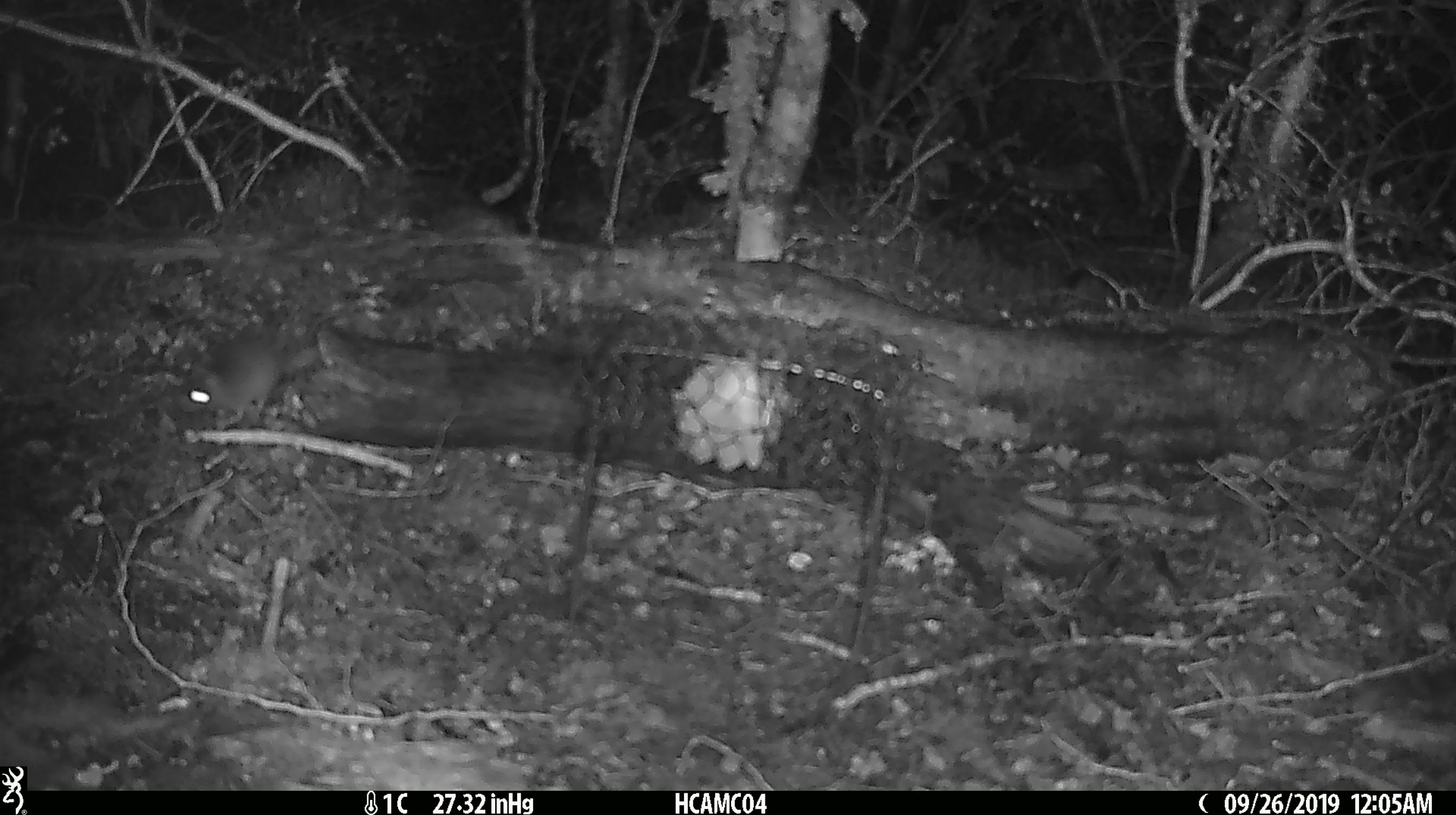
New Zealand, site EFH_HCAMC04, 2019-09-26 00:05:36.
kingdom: Animalia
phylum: Chordata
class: Mammalia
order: Rodentia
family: Muridae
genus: Mus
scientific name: Mus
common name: mouse